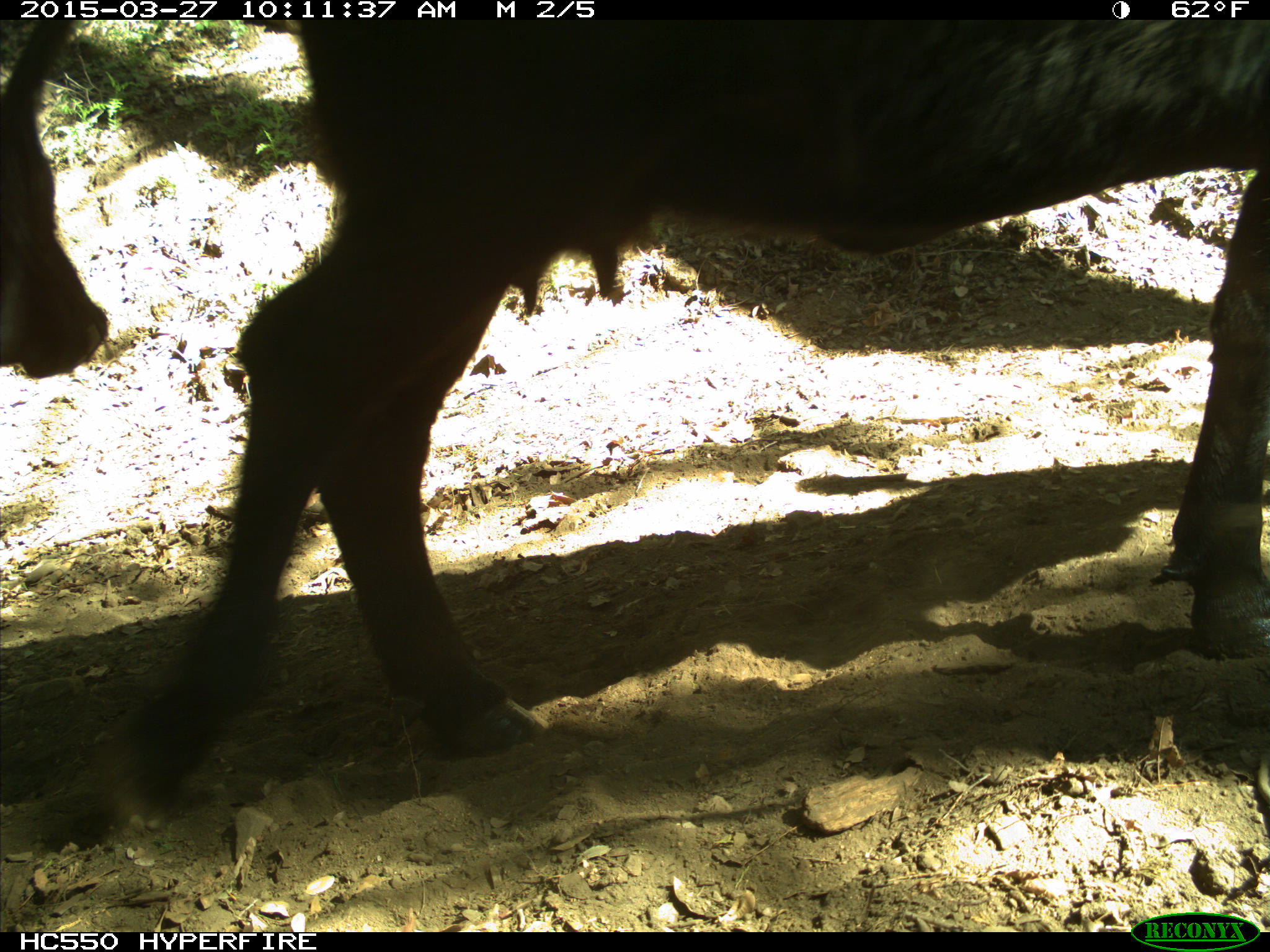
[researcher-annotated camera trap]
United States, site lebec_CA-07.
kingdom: Animalia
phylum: Chordata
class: Mammalia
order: Artiodactyla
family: Bovidae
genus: Bos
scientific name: Bos taurus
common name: domestic cow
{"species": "Bos taurus (domestic cow)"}